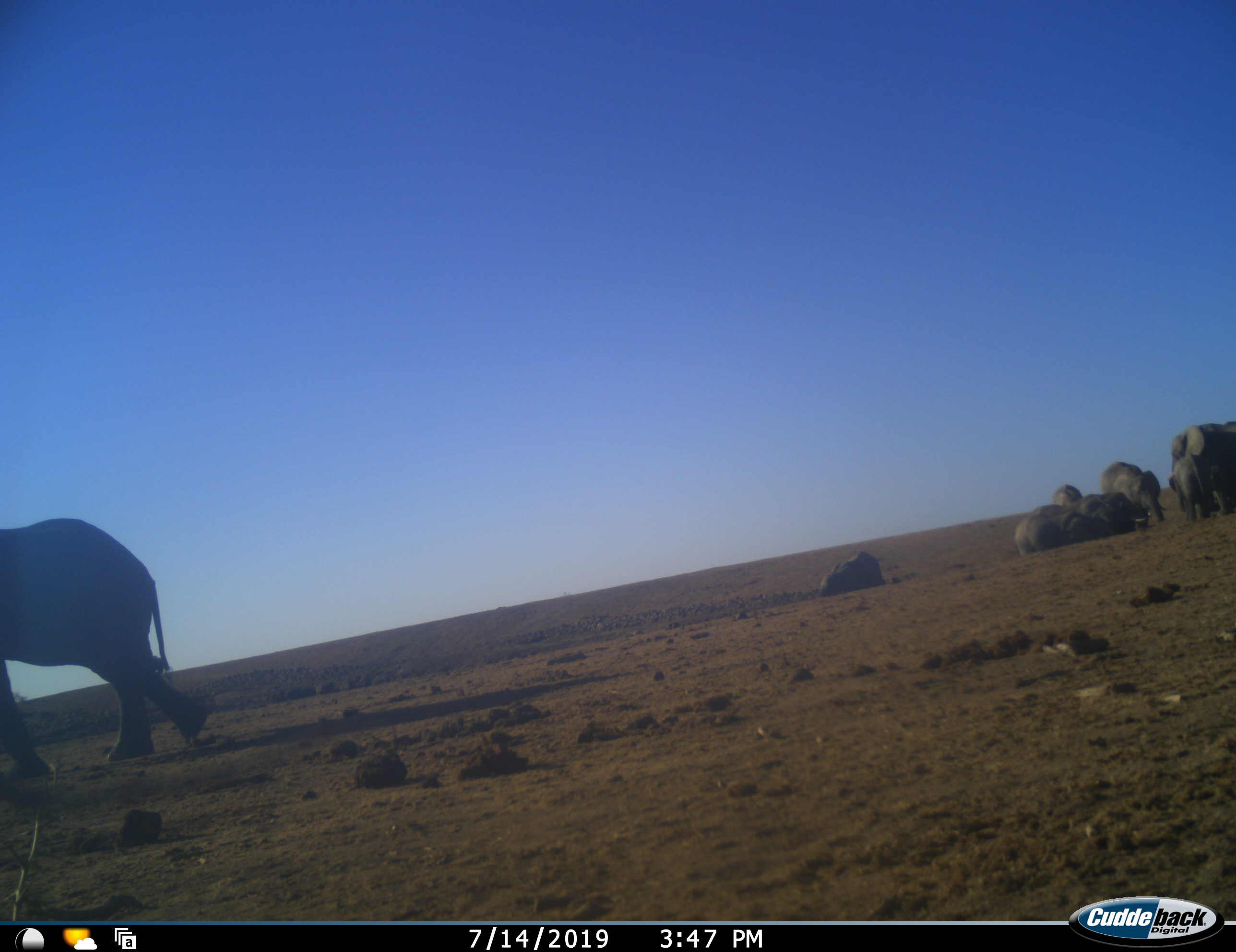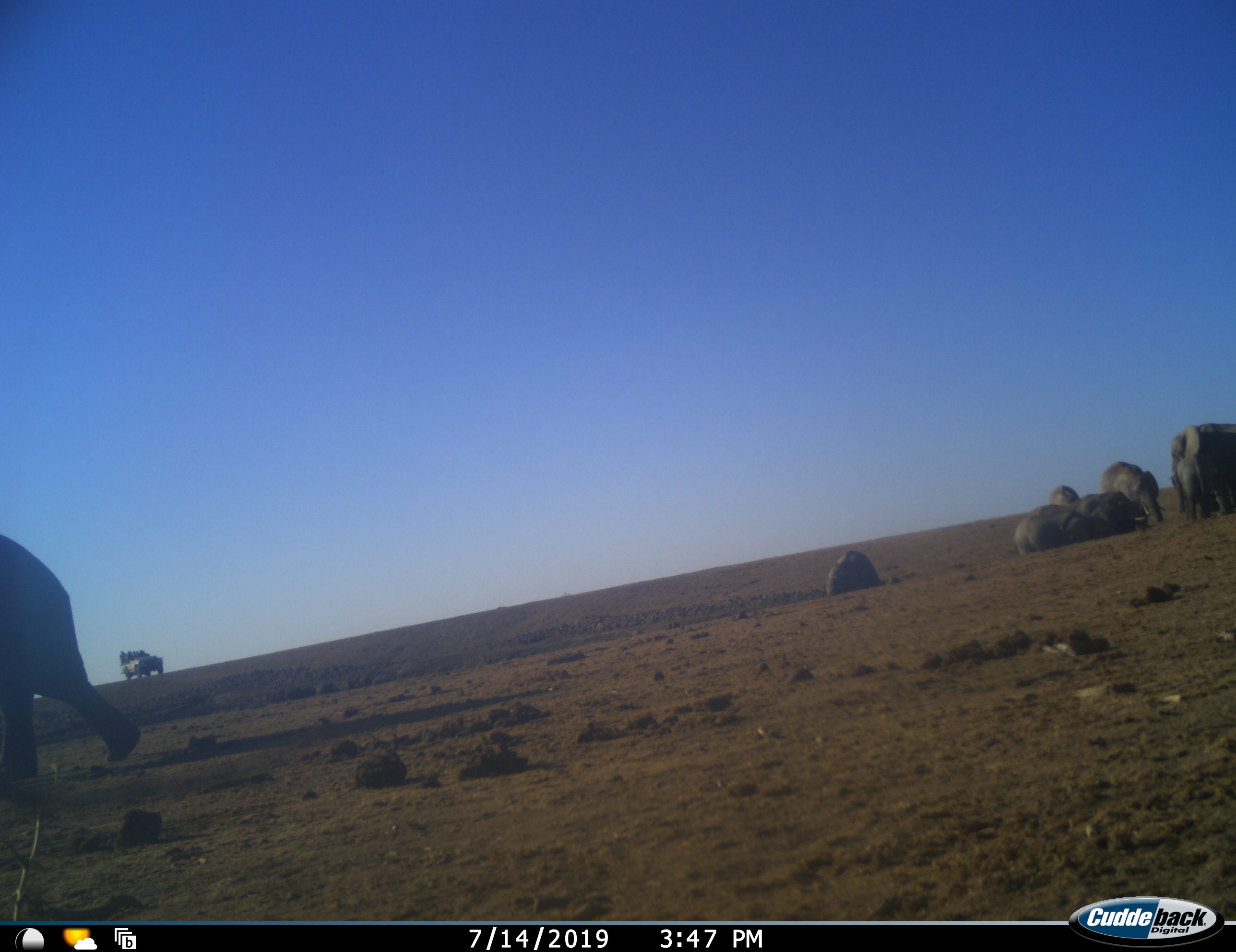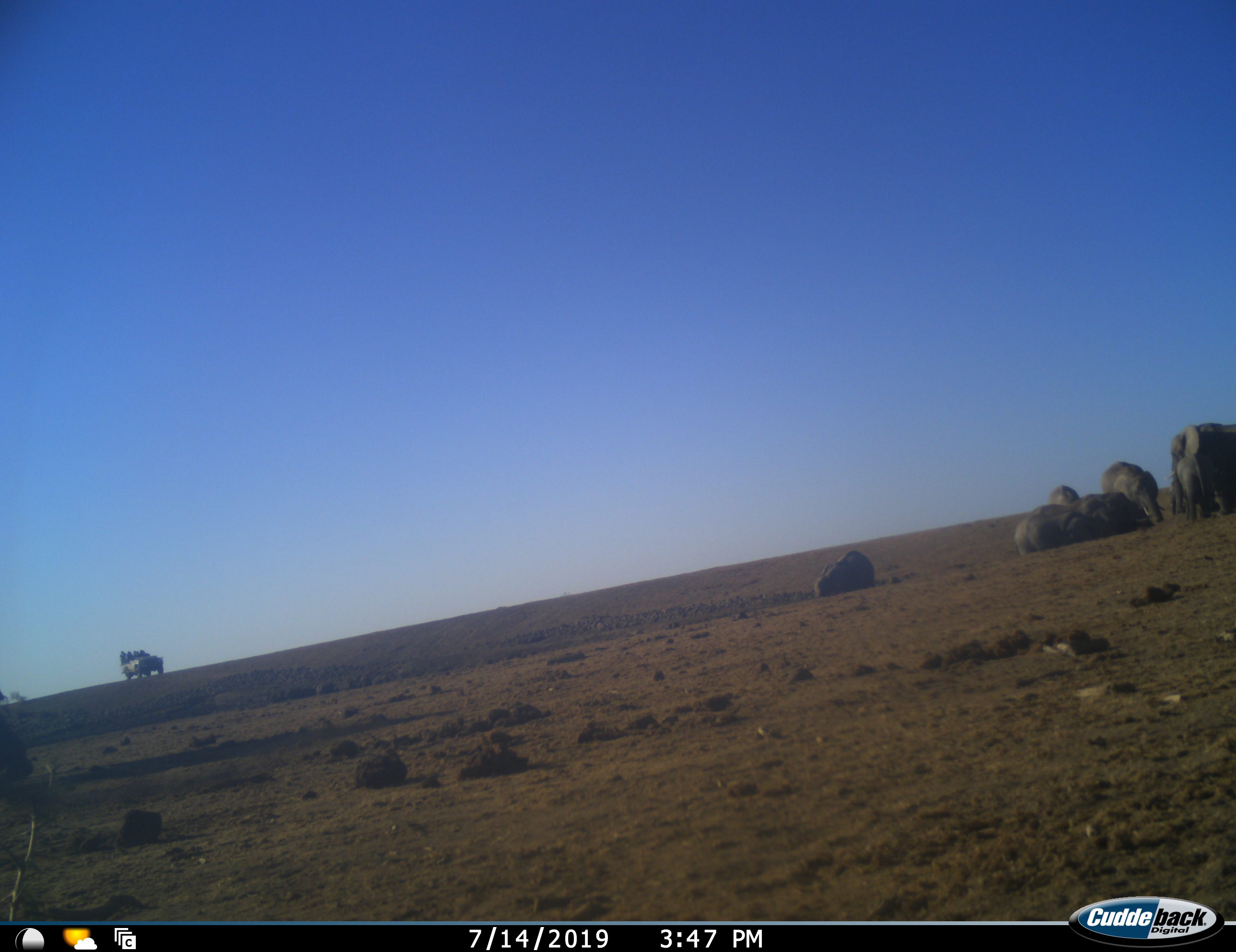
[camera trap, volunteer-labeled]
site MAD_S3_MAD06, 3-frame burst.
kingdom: Animalia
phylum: Chordata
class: Mammalia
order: Proboscidea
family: Elephantidae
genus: Loxodonta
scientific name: Loxodonta africana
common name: african bush elephant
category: elephant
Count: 9.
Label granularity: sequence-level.